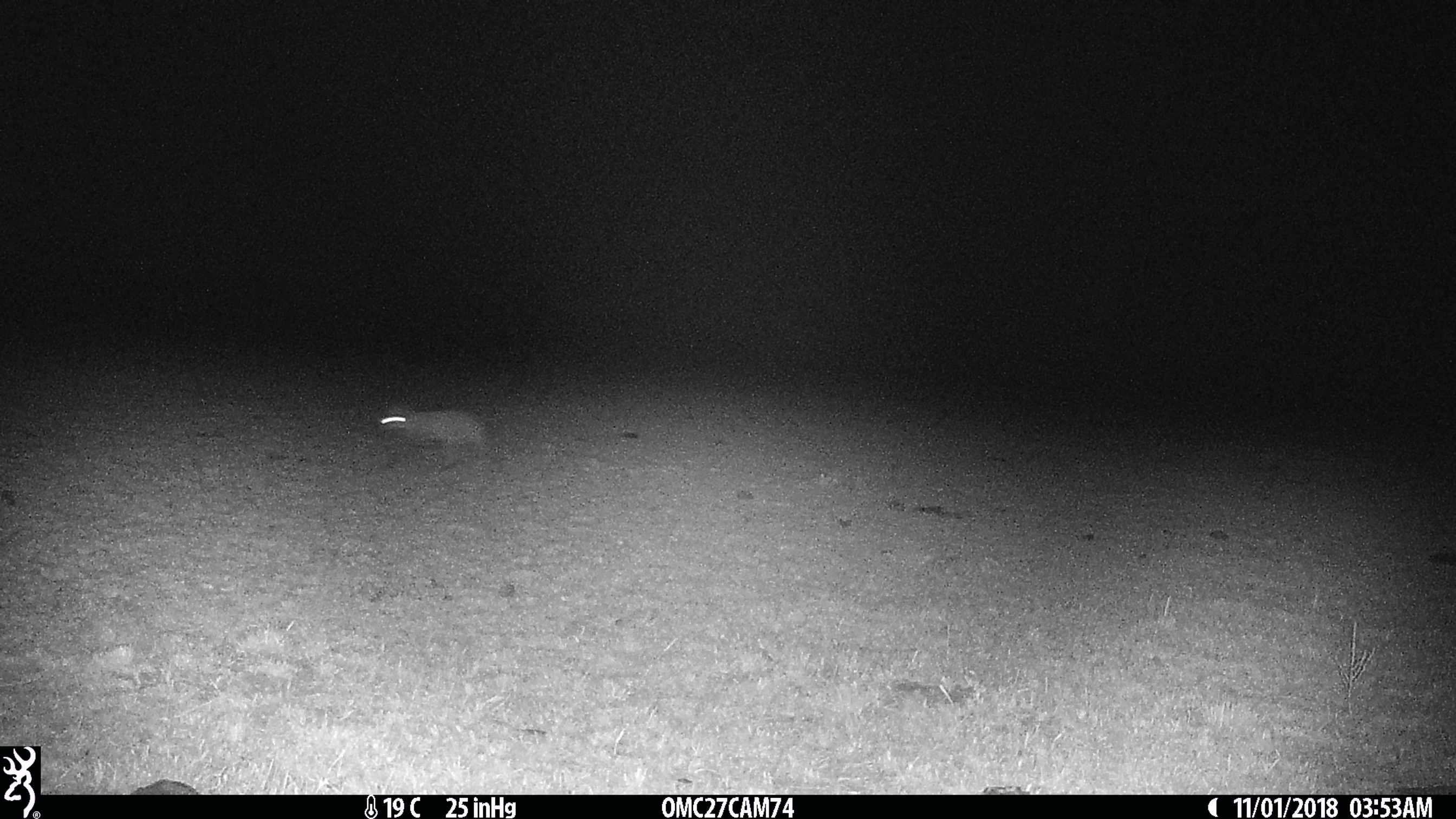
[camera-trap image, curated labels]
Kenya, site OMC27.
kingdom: Animalia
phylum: Chordata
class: Mammalia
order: Carnivora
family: Canidae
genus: Otocyon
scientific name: Otocyon megalotis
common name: bat-eared fox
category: bateared fox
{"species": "bateared fox (bat-eared fox) (Otocyon megalotis)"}